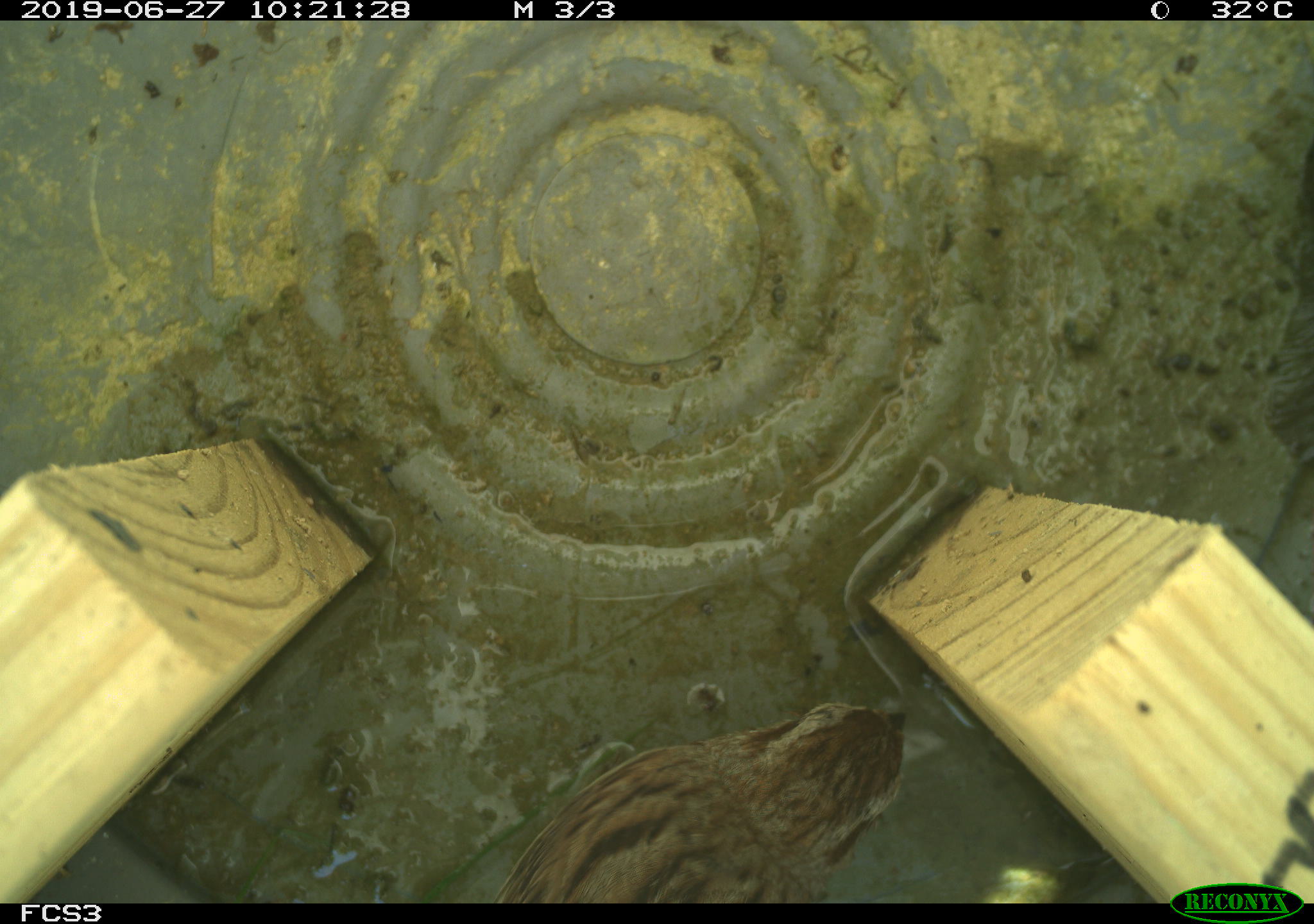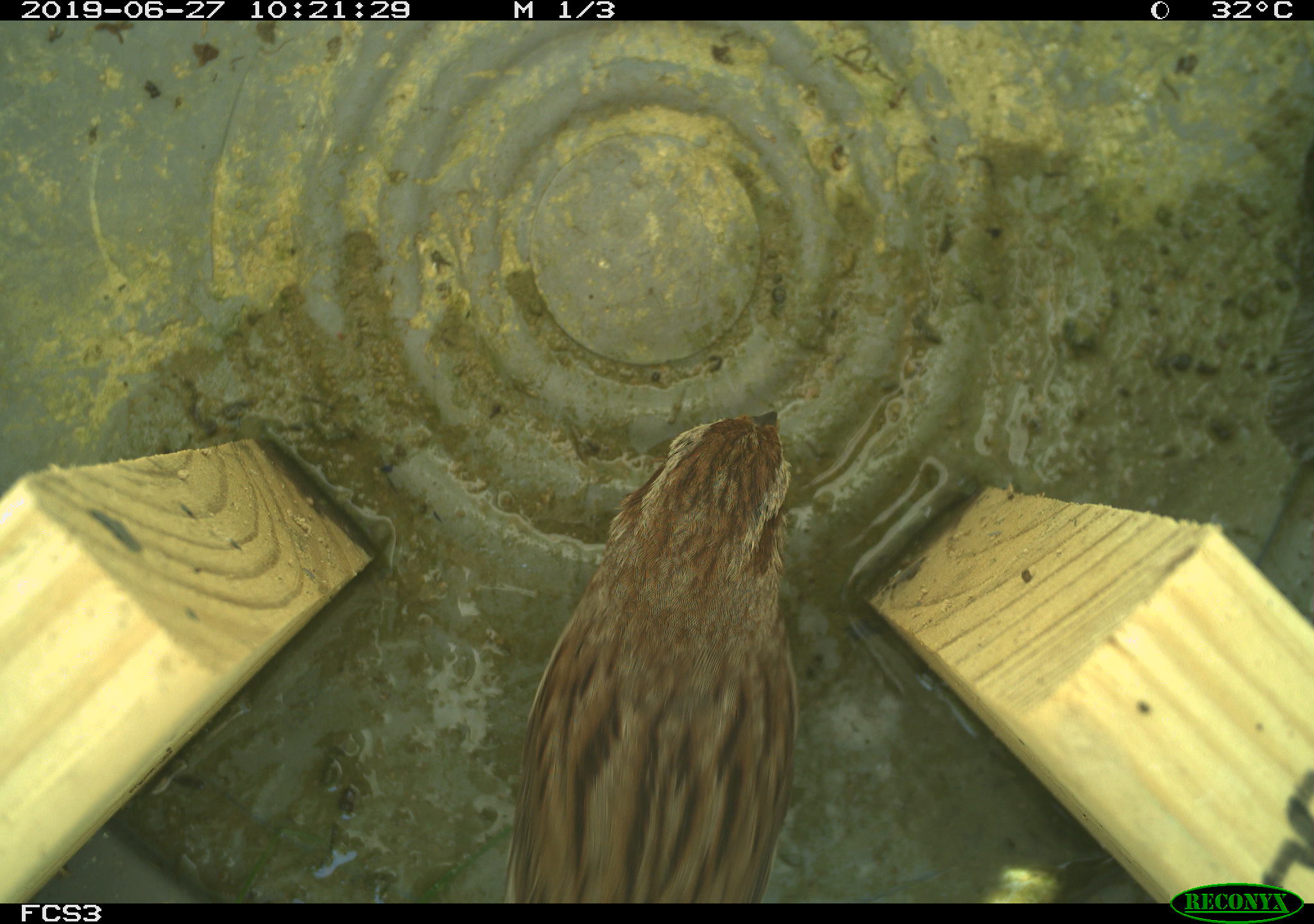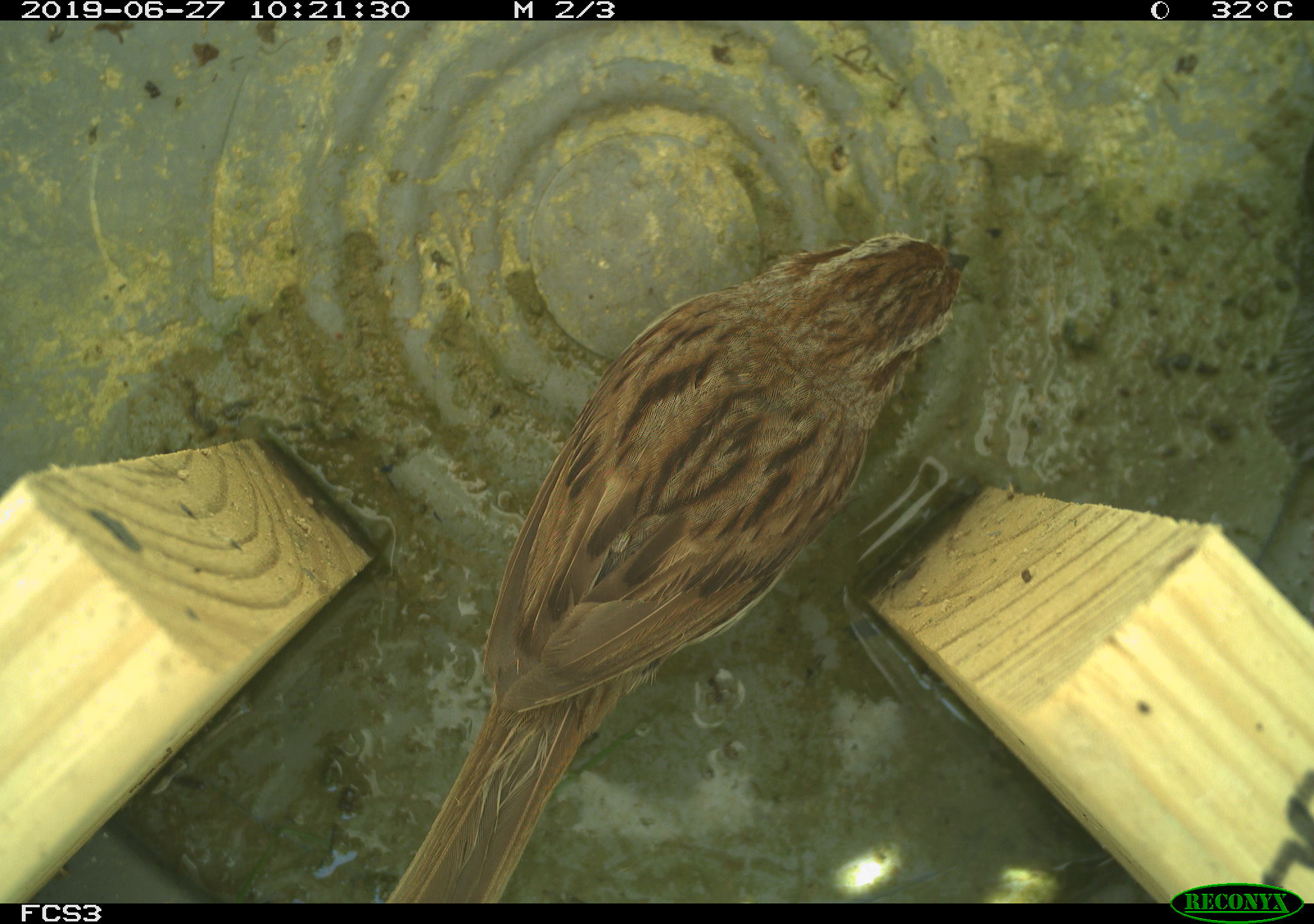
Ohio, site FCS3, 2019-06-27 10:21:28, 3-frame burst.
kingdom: Animalia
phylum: Chordata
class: Aves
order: Passeriformes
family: Passerellidae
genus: Melospiza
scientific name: Melospiza melodia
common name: song sparrow